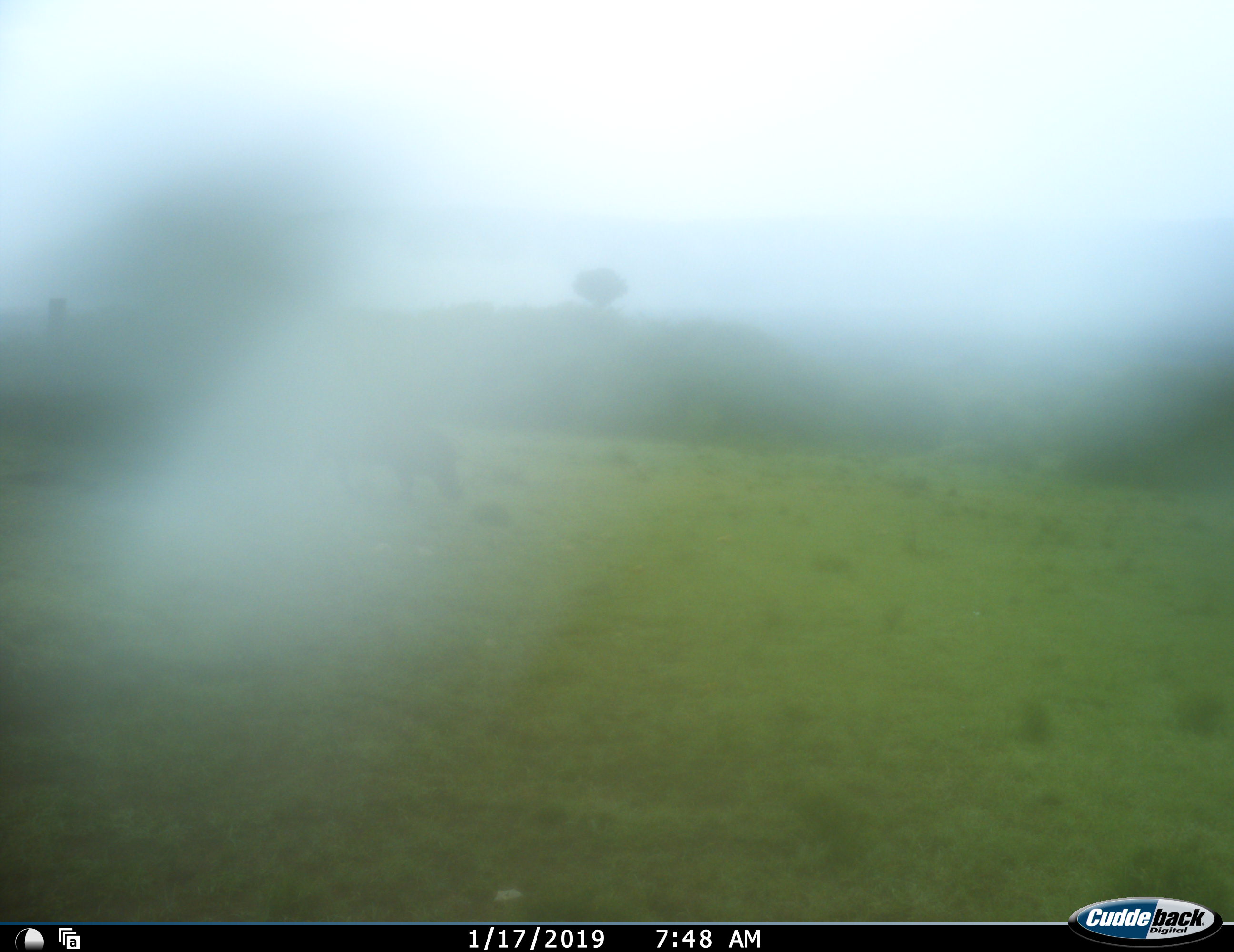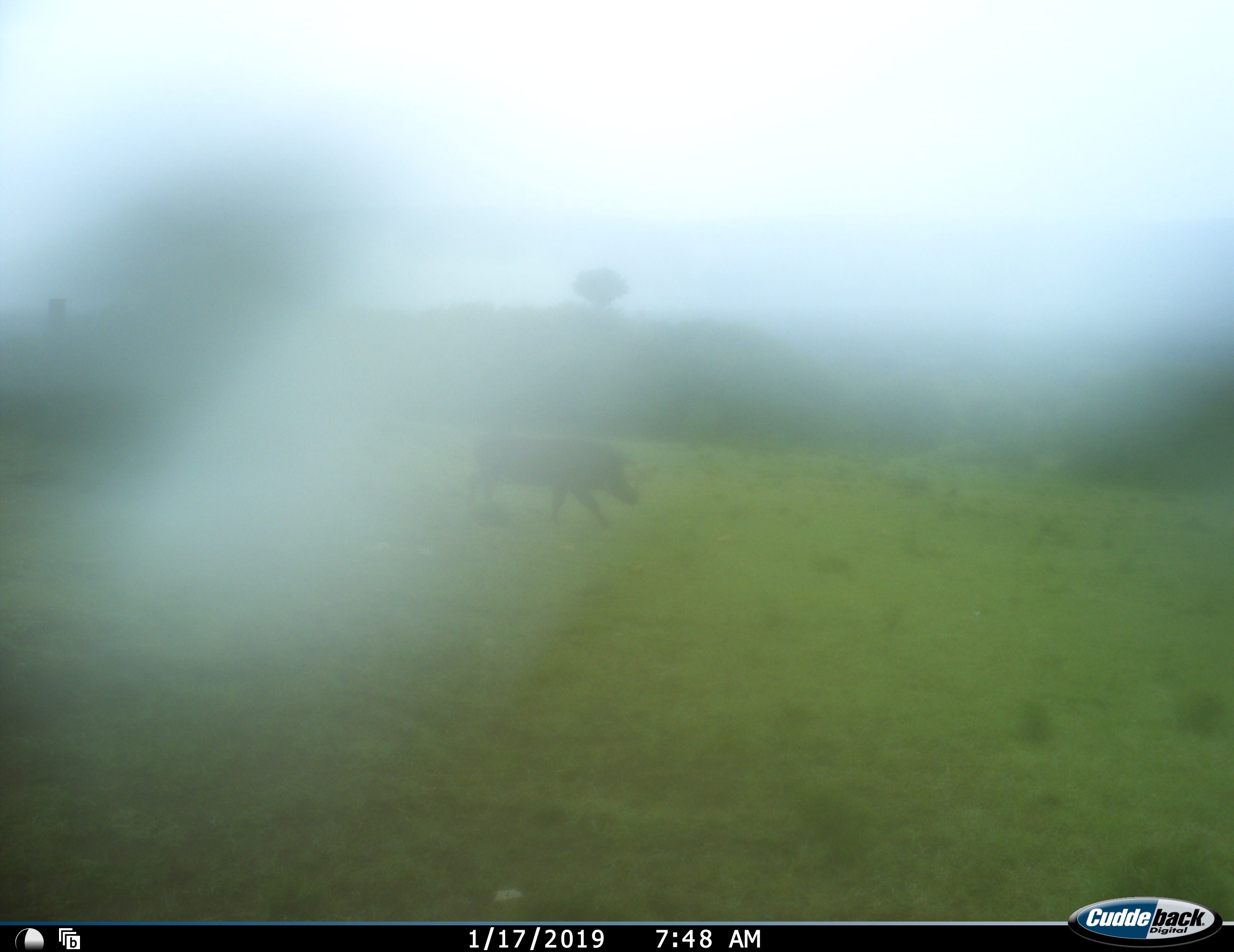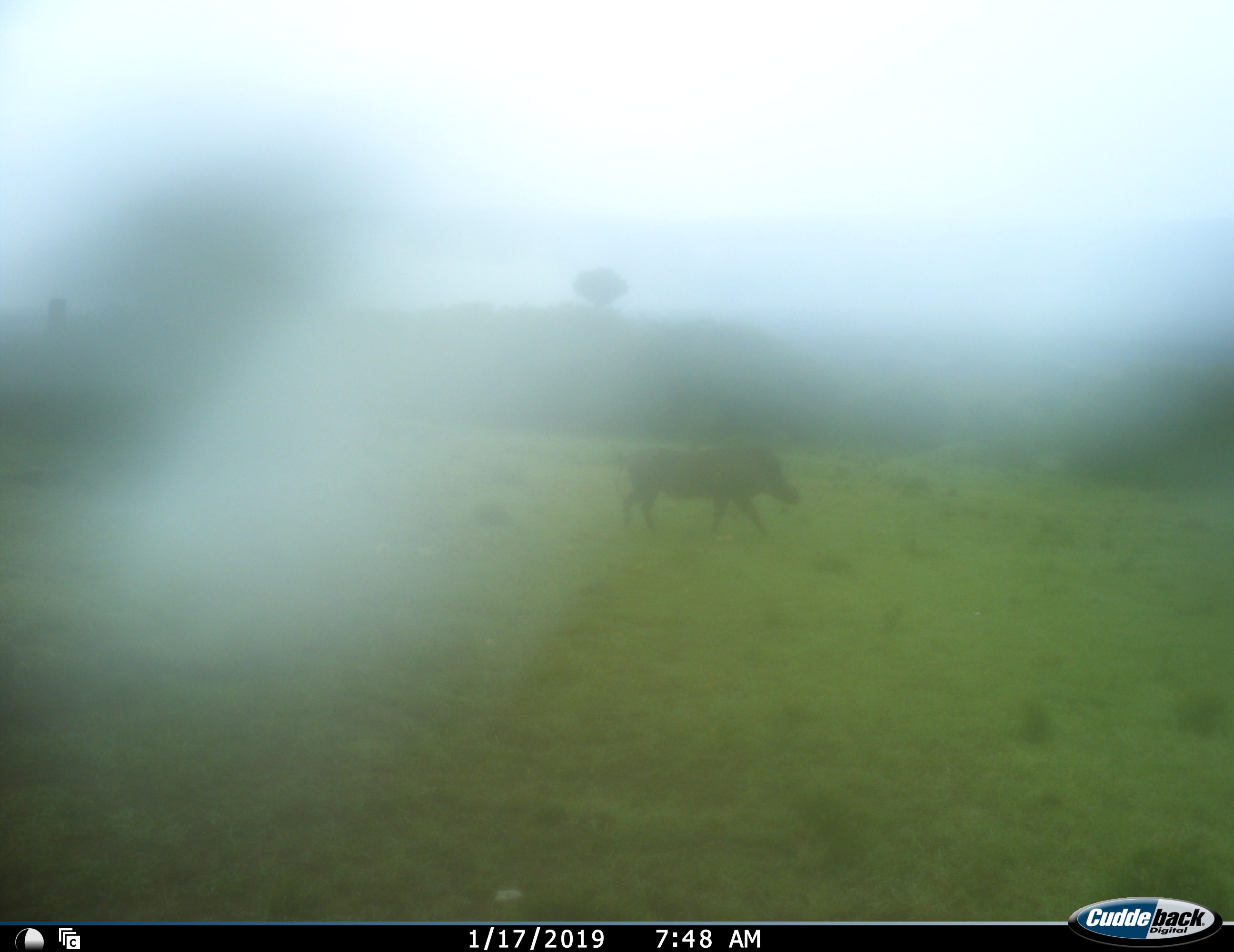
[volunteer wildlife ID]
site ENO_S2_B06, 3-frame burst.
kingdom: Animalia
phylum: Chordata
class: Mammalia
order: Artiodactyla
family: Suidae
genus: Phacochoerus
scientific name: Phacochoerus africanus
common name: warthog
Warthog (Phacochoerus africanus), count 1. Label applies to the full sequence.